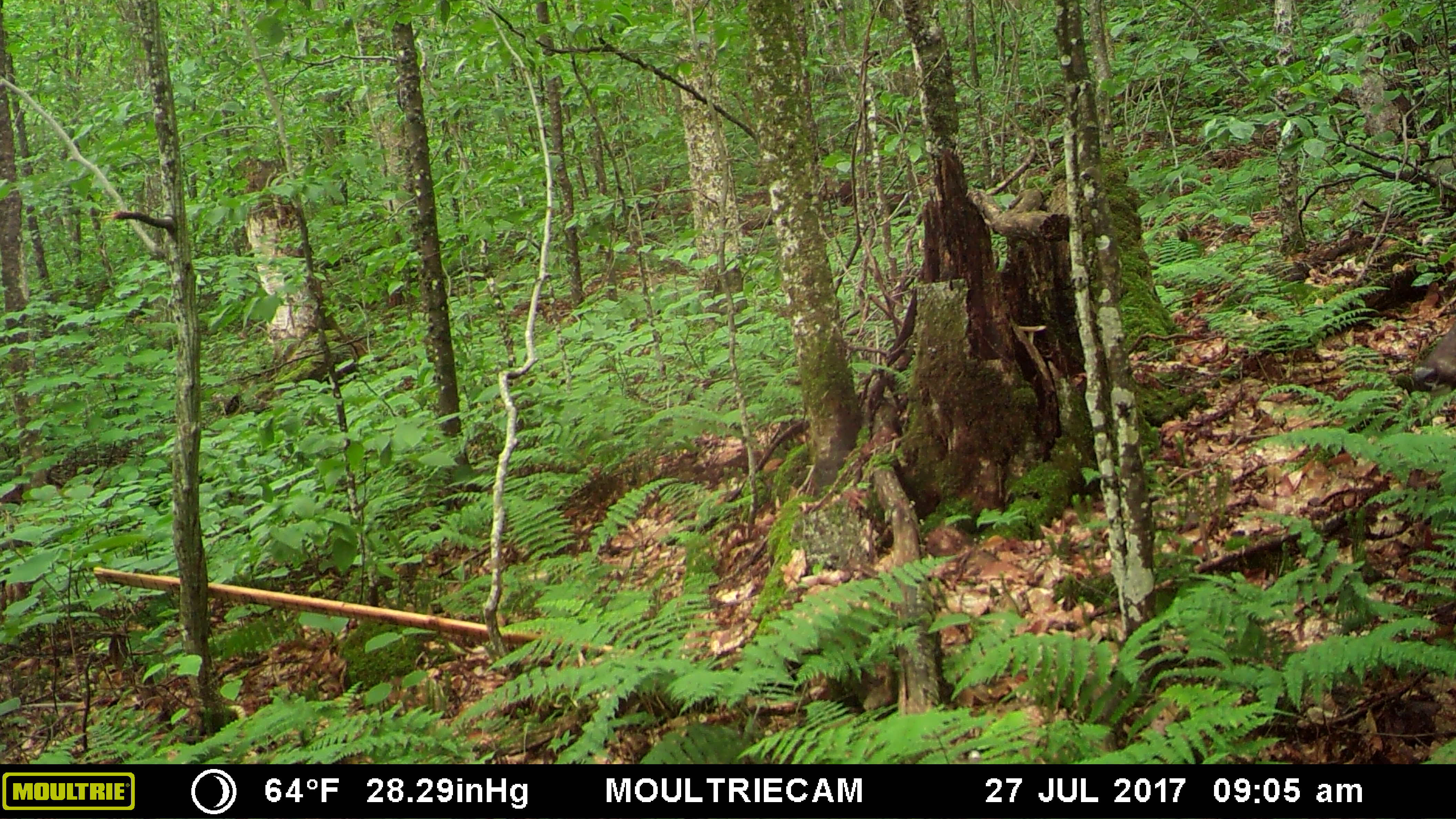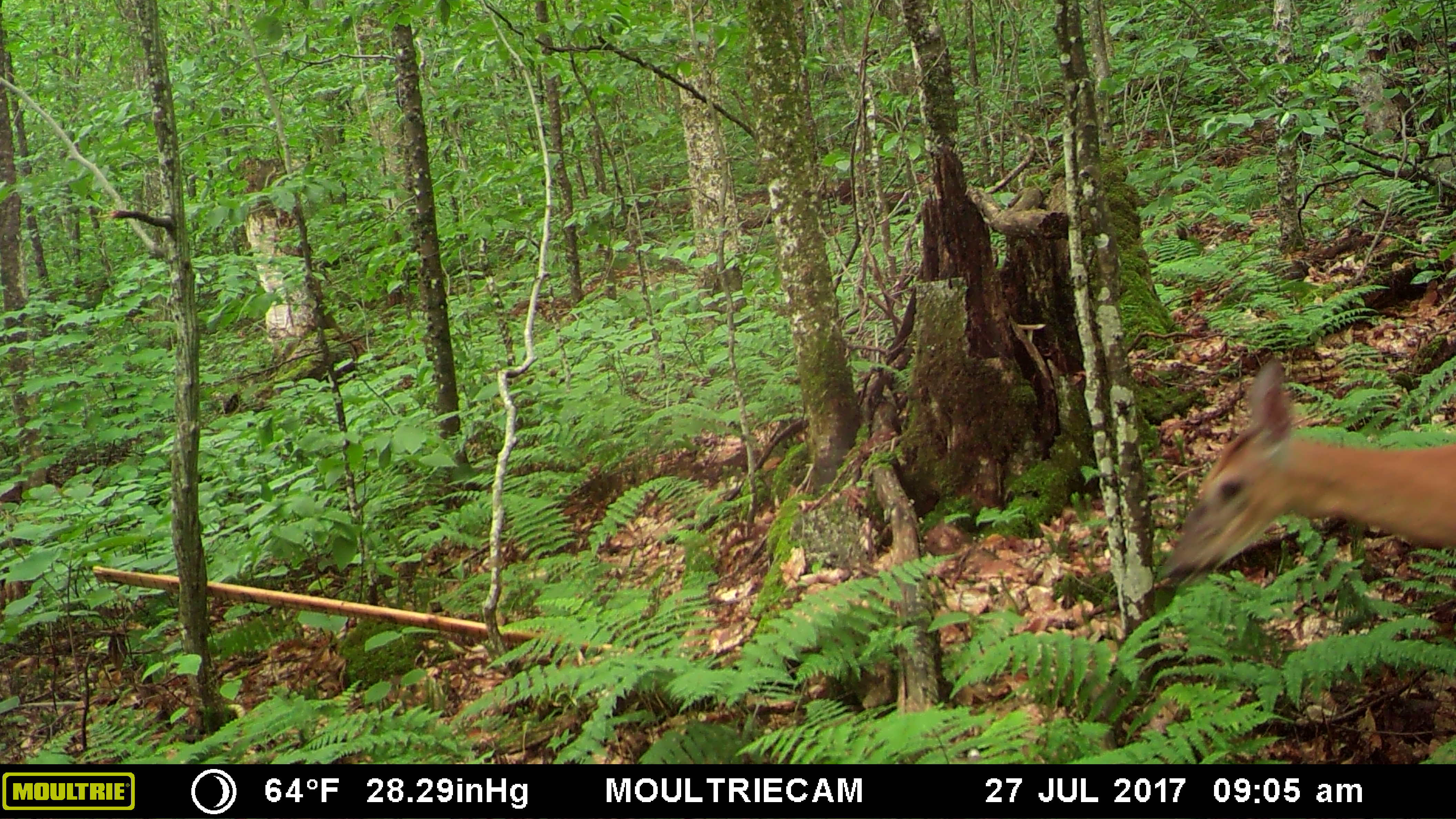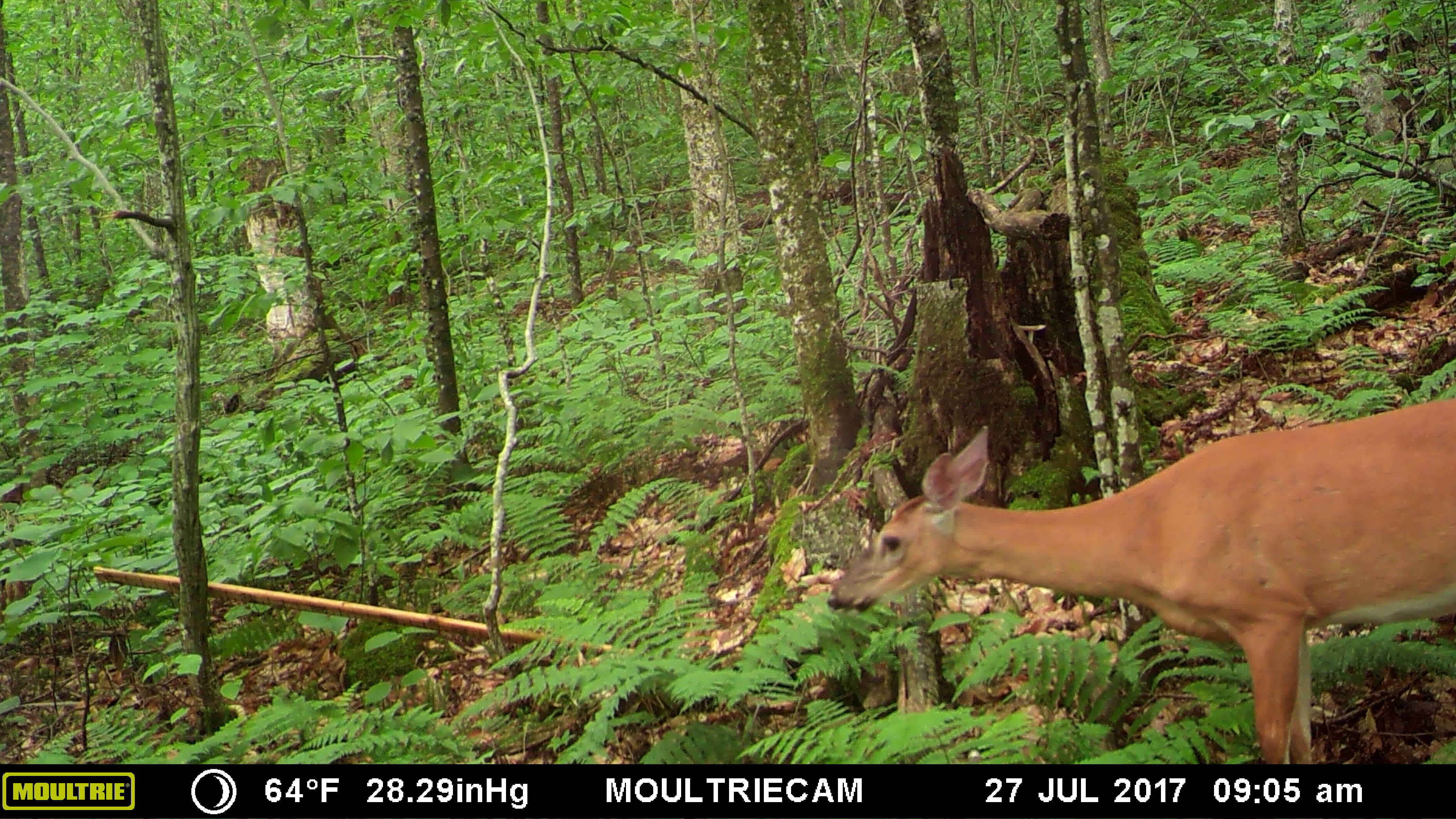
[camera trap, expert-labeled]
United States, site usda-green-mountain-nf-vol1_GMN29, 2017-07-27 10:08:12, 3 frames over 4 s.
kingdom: Animalia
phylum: Chordata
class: Mammalia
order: Artiodactyla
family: Cervidae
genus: Odocoileus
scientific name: Odocoileus virginianus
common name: white-tailed deer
White-tailed deer (Odocoileus virginianus).